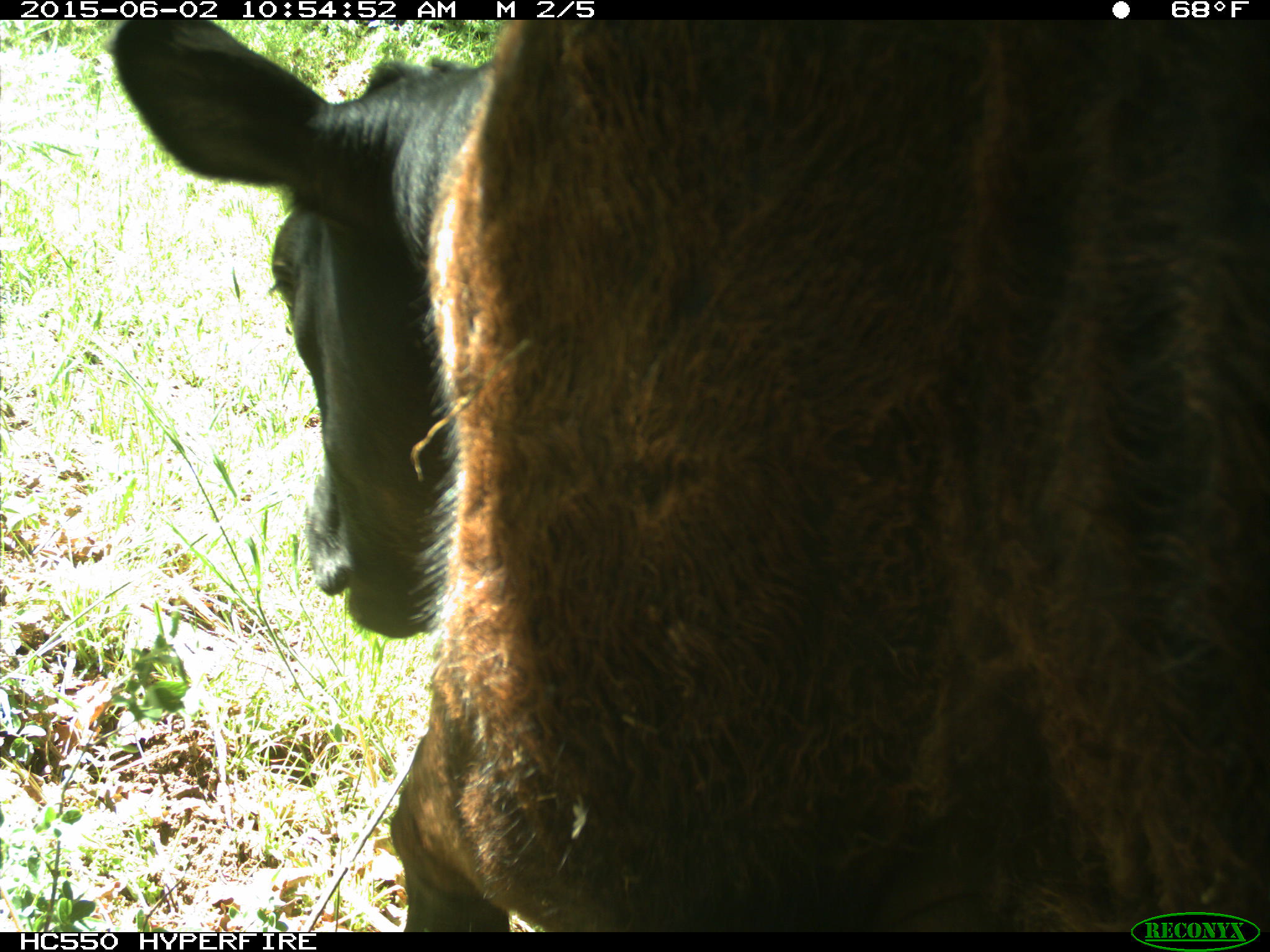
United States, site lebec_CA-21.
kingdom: Animalia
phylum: Chordata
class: Mammalia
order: Artiodactyla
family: Bovidae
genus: Bos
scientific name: Bos taurus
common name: domestic cow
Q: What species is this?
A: Bos taurus (domestic cow).